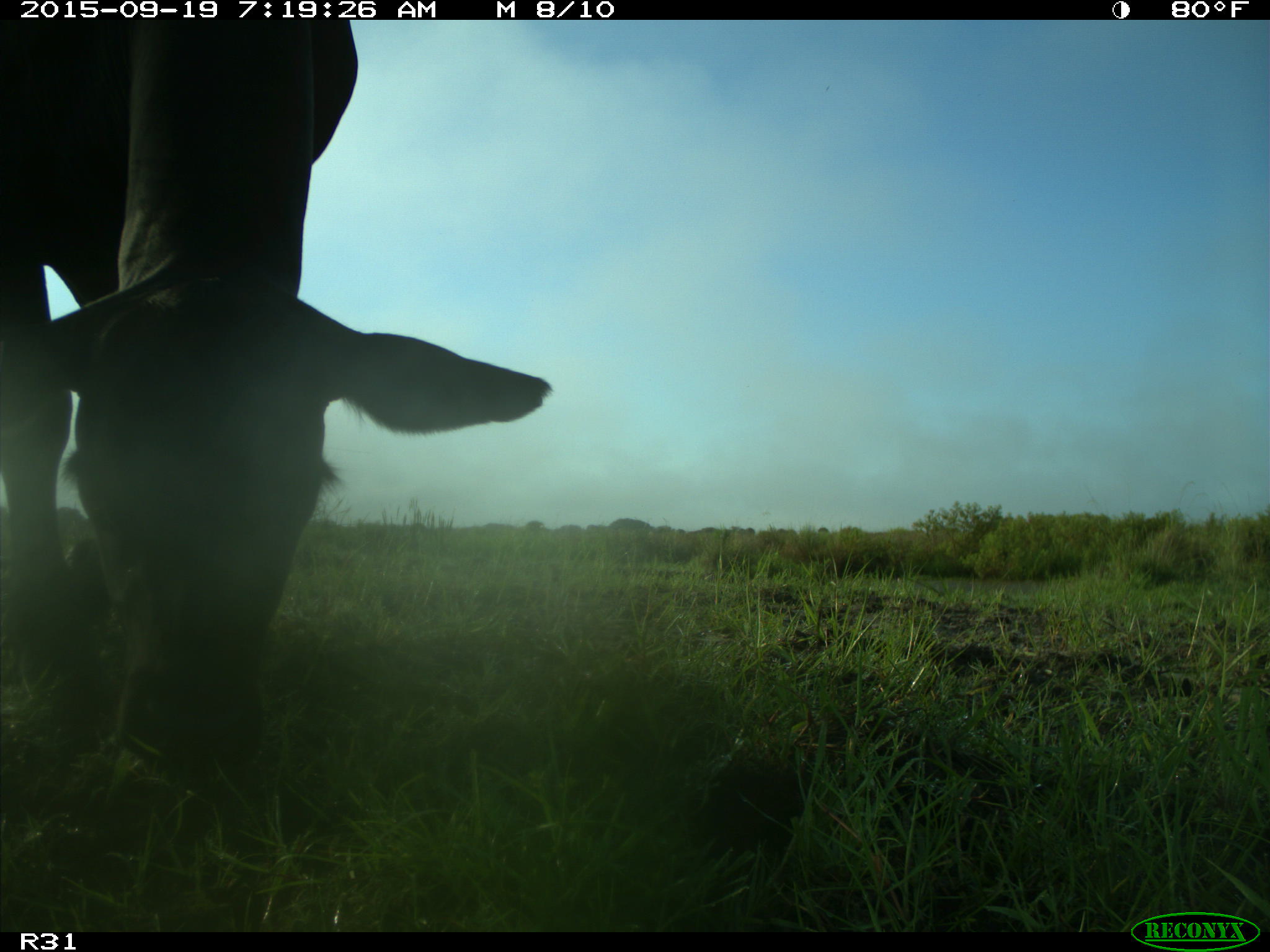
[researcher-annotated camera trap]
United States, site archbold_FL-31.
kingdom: Animalia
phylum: Chordata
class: Mammalia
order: Artiodactyla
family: Bovidae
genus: Bos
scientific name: Bos taurus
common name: domestic cow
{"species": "Bos taurus (domestic cow)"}